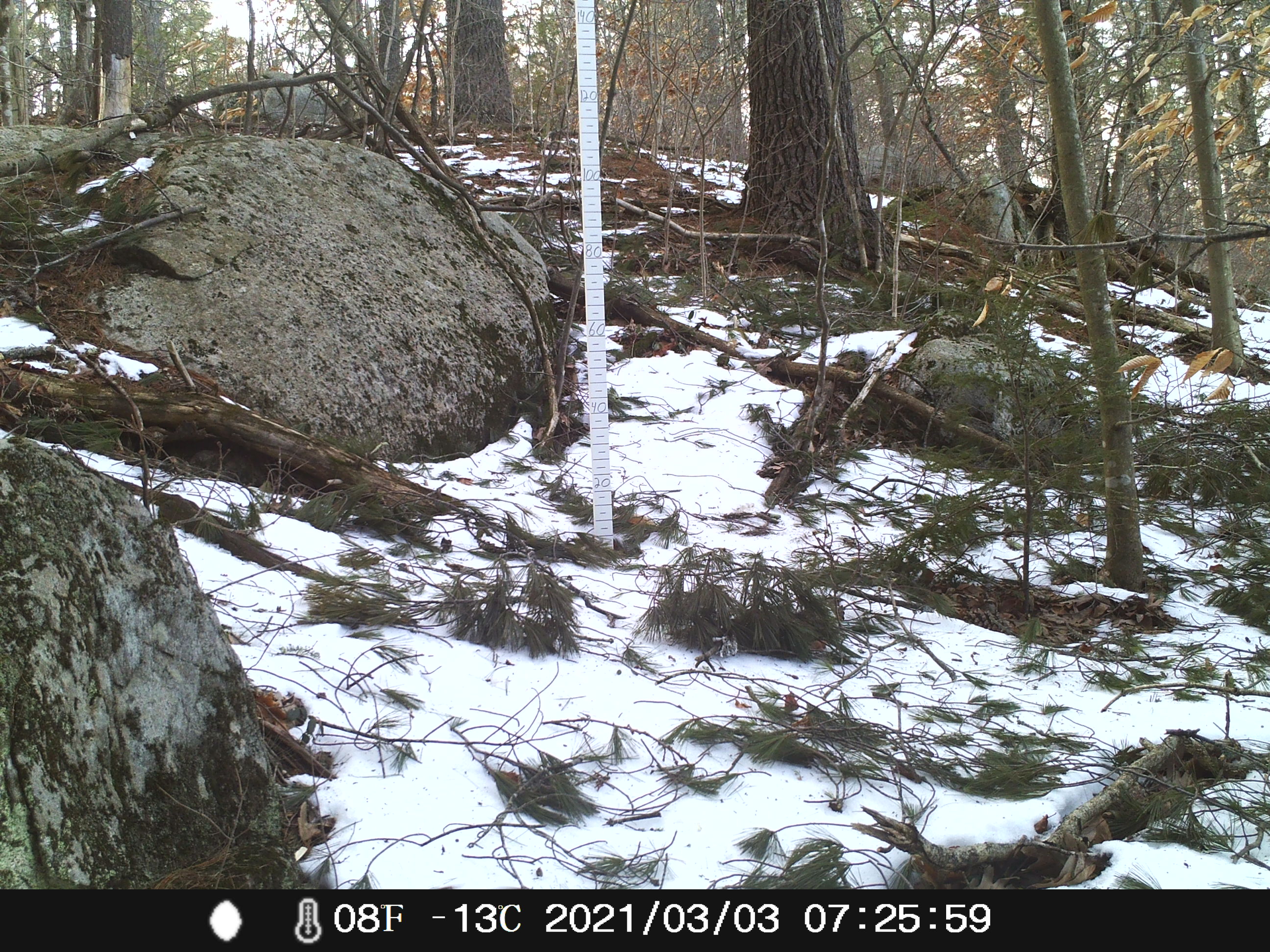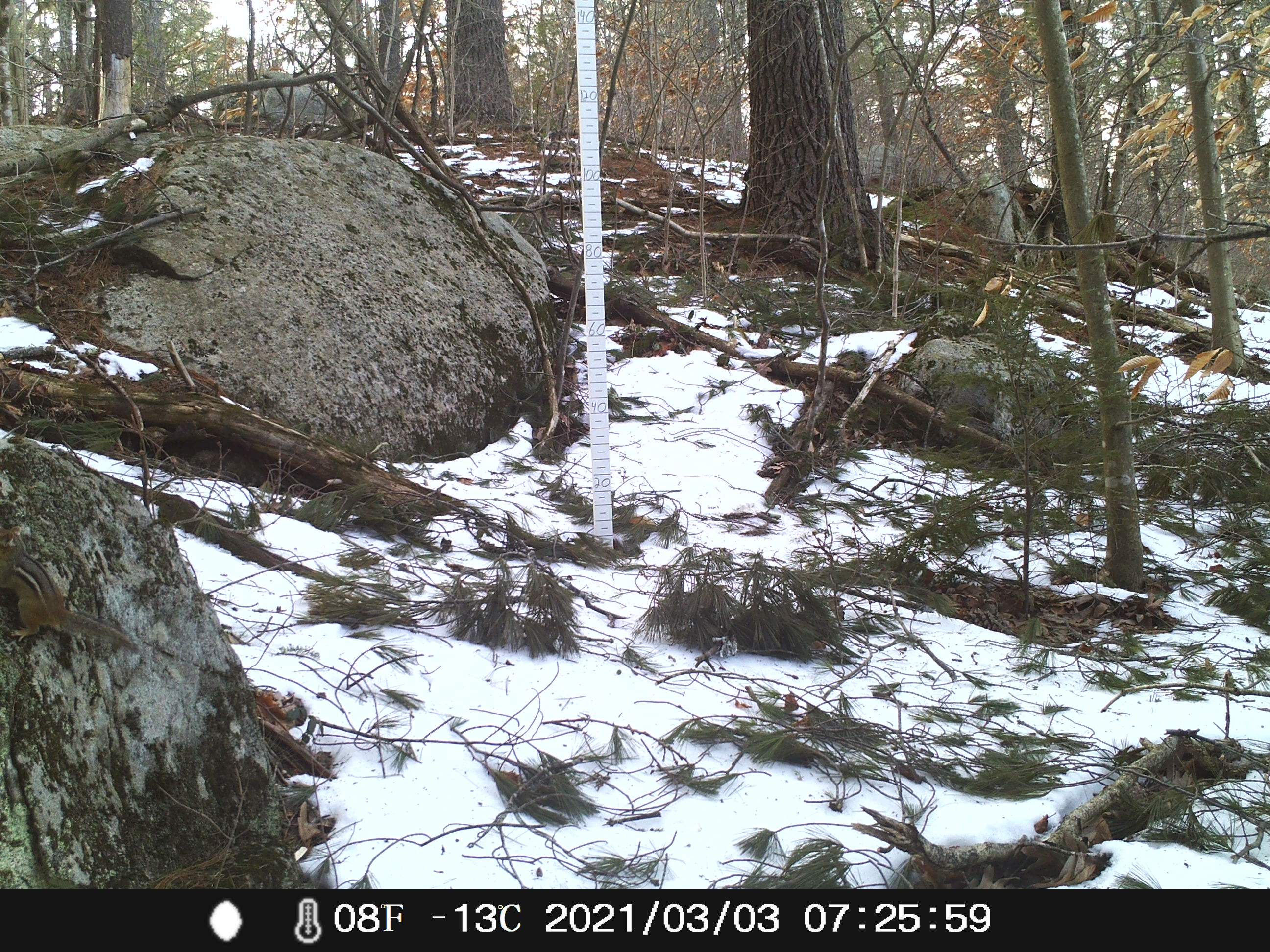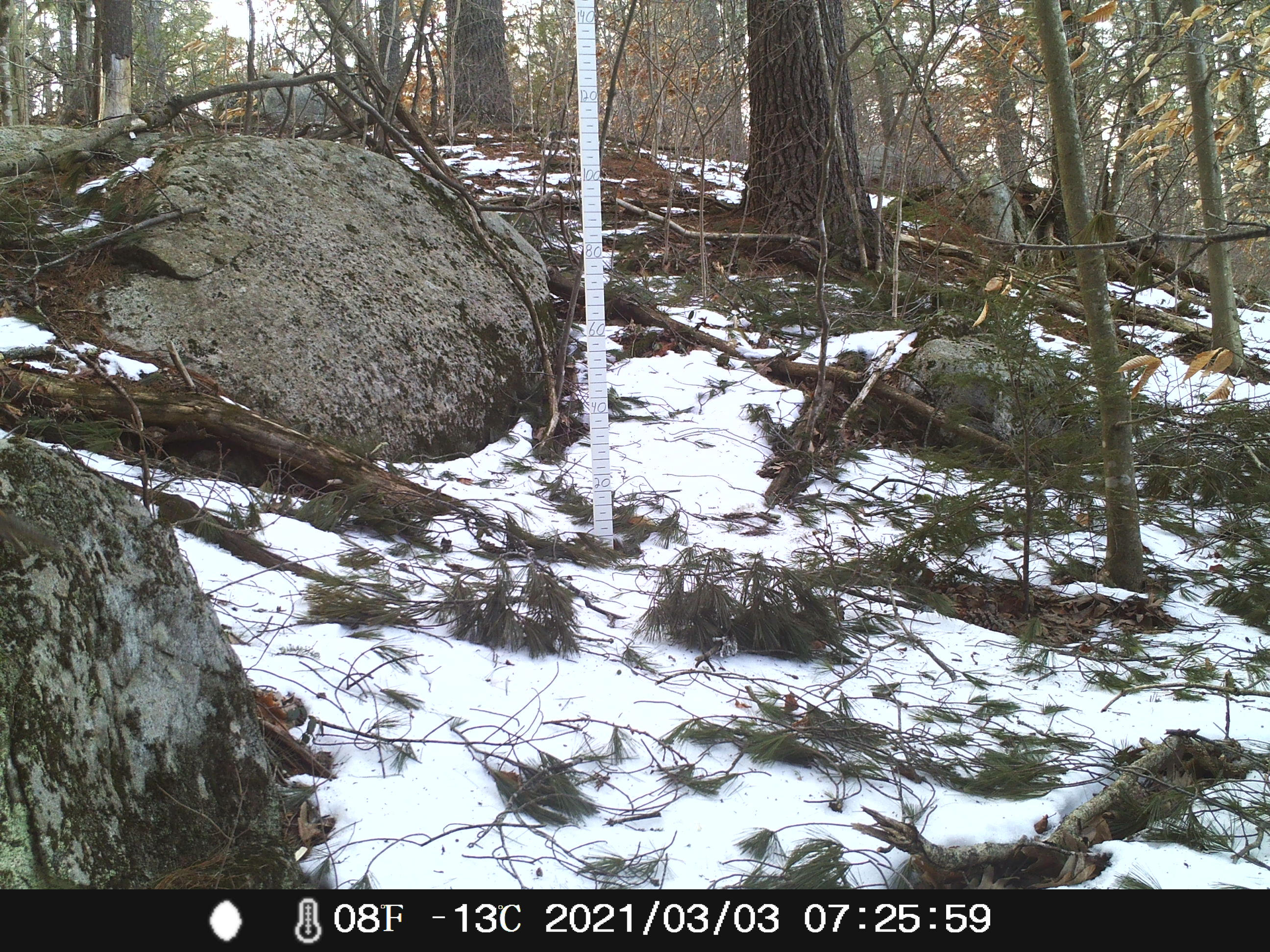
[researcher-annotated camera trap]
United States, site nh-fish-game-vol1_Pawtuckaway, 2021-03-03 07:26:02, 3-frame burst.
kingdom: Animalia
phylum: Chordata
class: Mammalia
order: Rodentia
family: Sciuridae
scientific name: Tamiini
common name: chipmunk